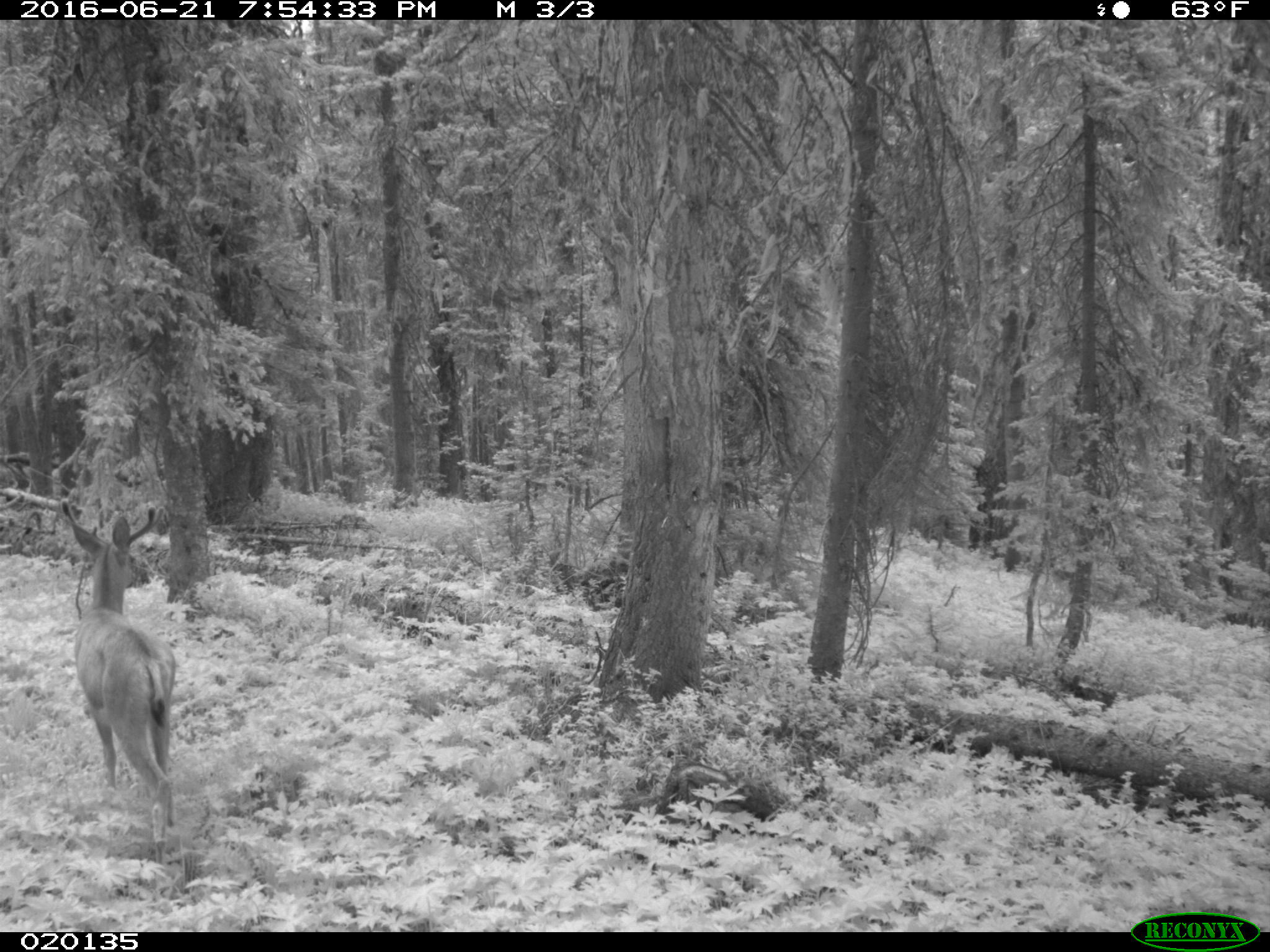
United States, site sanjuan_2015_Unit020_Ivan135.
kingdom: Animalia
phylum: Chordata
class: Mammalia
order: Artiodactyla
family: Cervidae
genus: Odocoileus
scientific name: Odocoileus hemionus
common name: mule deer